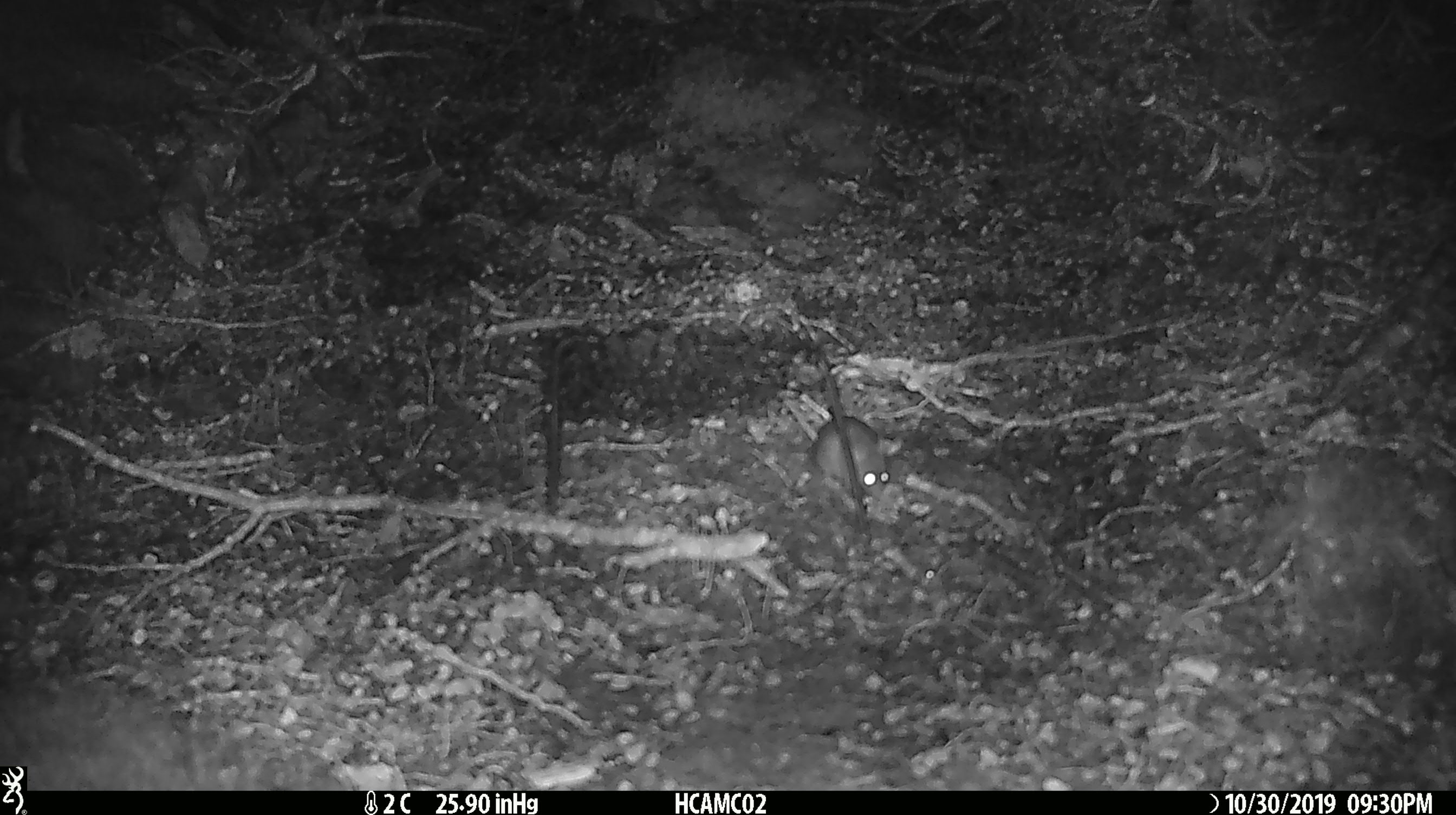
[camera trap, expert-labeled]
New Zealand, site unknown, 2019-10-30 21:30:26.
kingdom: Animalia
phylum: Chordata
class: Mammalia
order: Rodentia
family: Muridae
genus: Mus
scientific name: Mus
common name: mouse